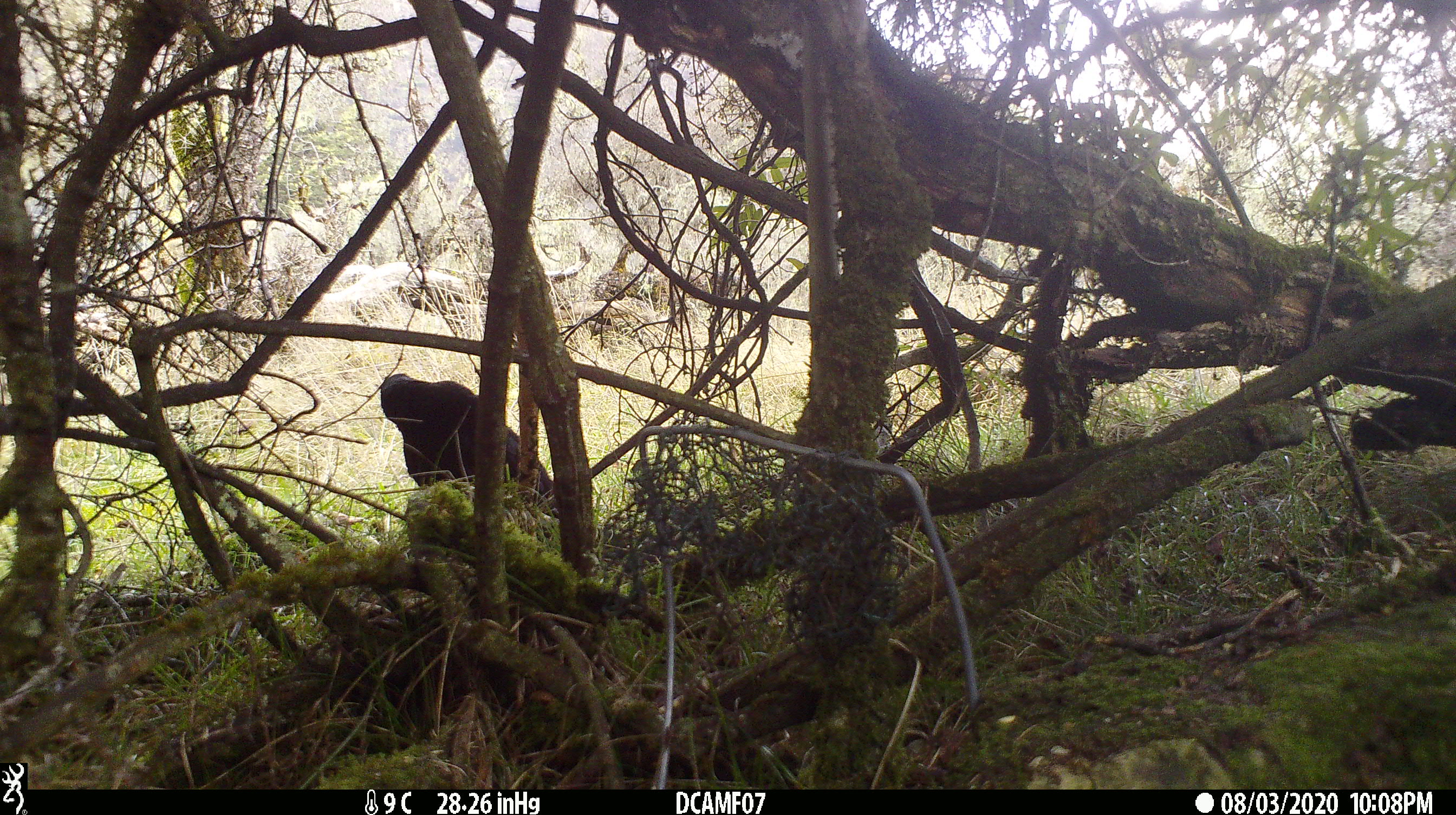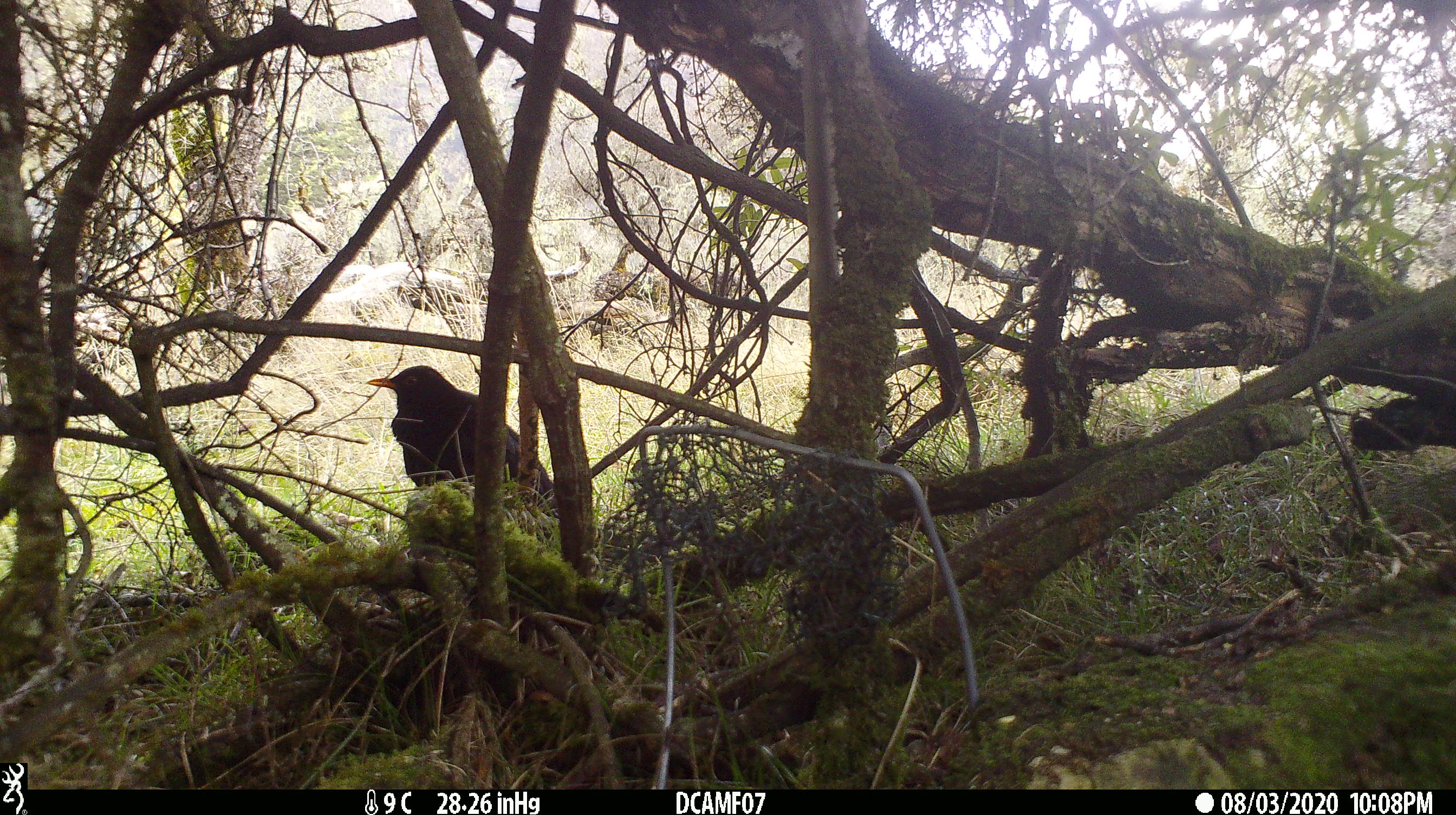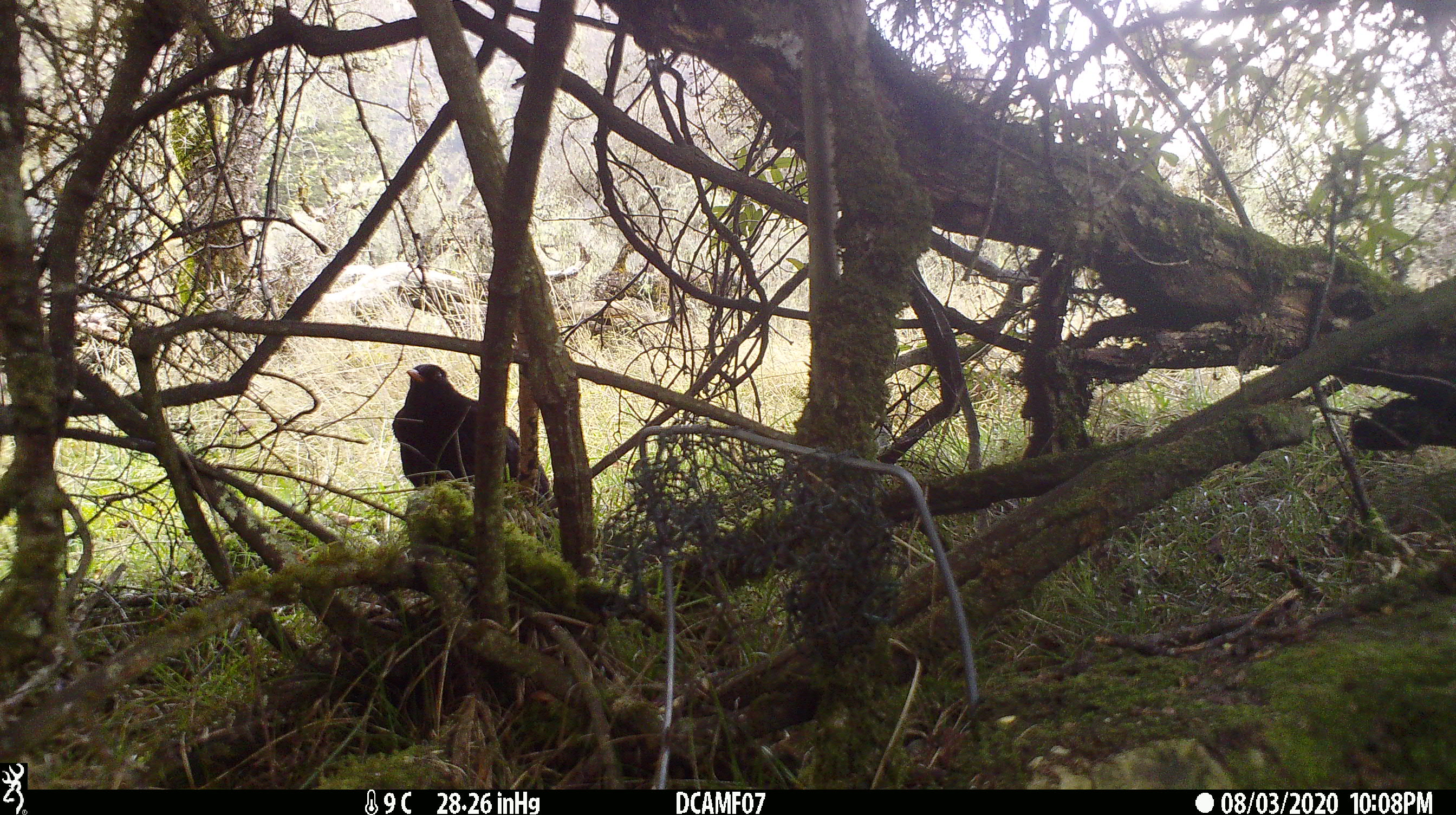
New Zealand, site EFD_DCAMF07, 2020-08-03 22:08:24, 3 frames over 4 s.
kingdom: Animalia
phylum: Chordata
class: Aves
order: Passeriformes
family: Turdidae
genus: Turdus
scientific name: Turdus merula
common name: eurasian blackbird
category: blackbird